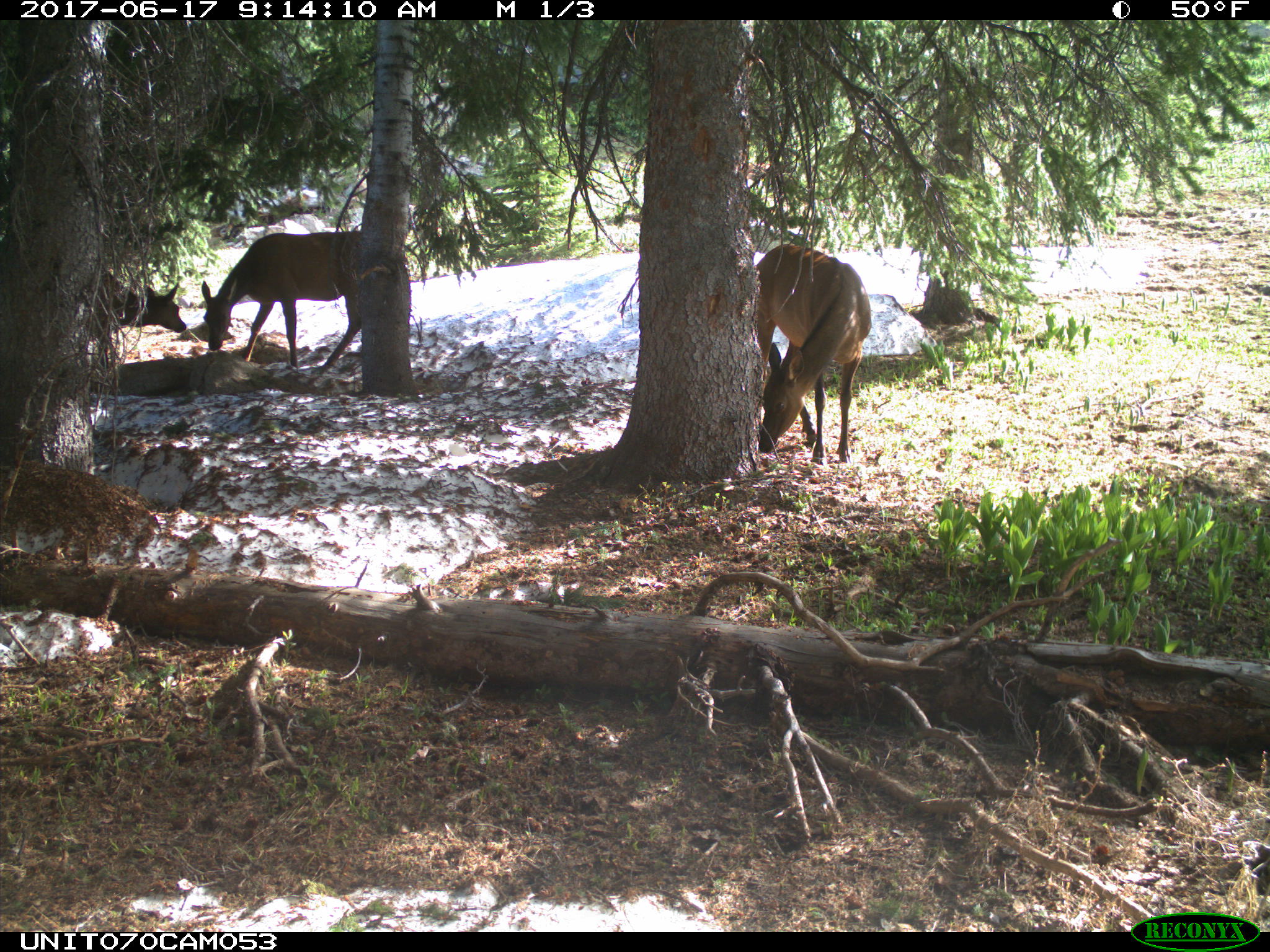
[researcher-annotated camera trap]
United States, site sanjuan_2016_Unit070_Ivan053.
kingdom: Animalia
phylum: Chordata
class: Mammalia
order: Artiodactyla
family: Cervidae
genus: Cervus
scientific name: Cervus elaphus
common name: red deer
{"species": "Cervus elaphus (red deer)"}